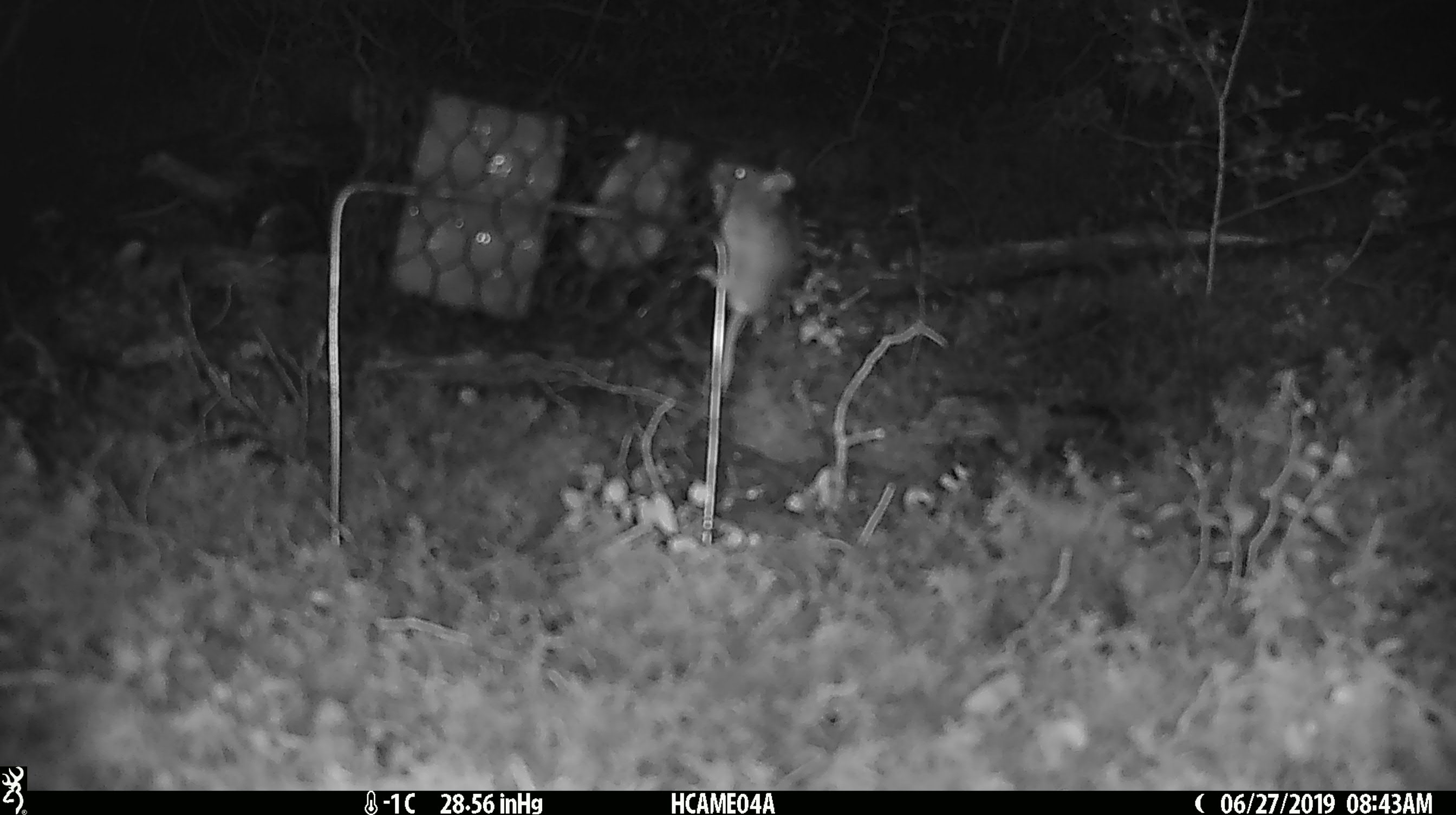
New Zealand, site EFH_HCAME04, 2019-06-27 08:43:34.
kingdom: Animalia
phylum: Chordata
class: Mammalia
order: Rodentia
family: Muridae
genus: Mus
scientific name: Mus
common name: mouse